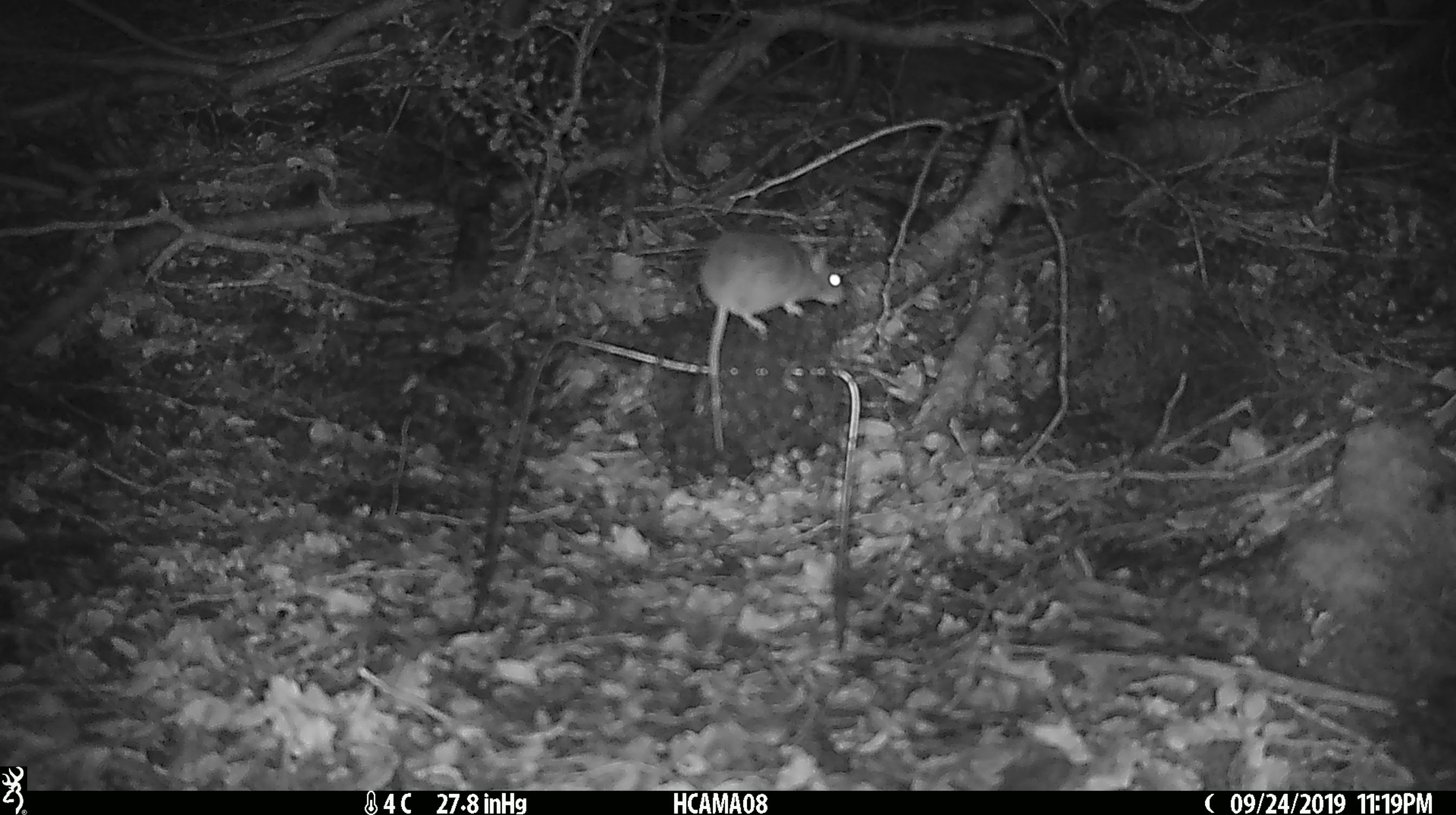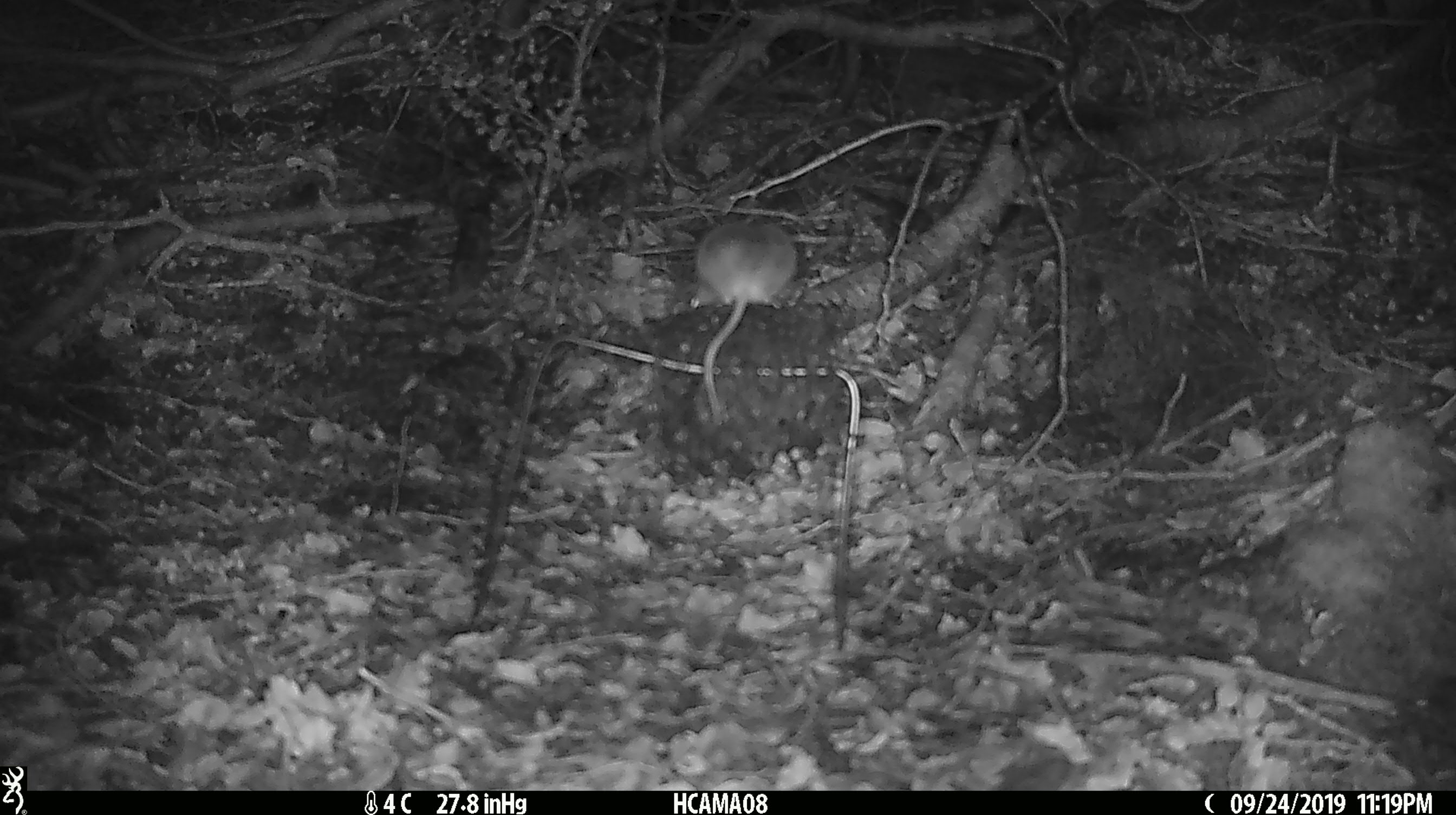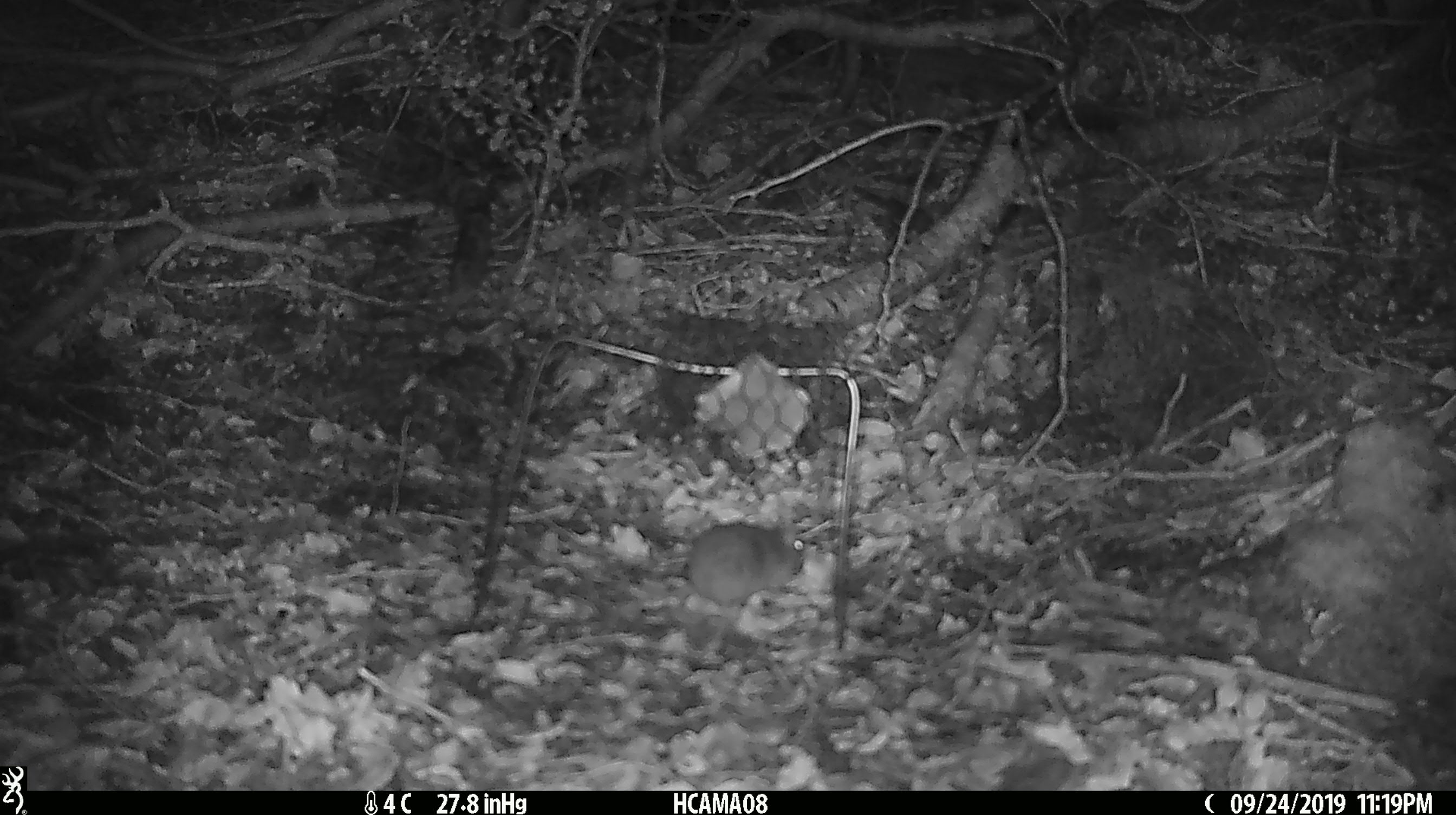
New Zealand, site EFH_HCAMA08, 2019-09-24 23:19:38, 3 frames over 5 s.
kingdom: Animalia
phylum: Chordata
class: Mammalia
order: Rodentia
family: Muridae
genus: Mus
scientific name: Mus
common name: mouse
Mouse (Mus).